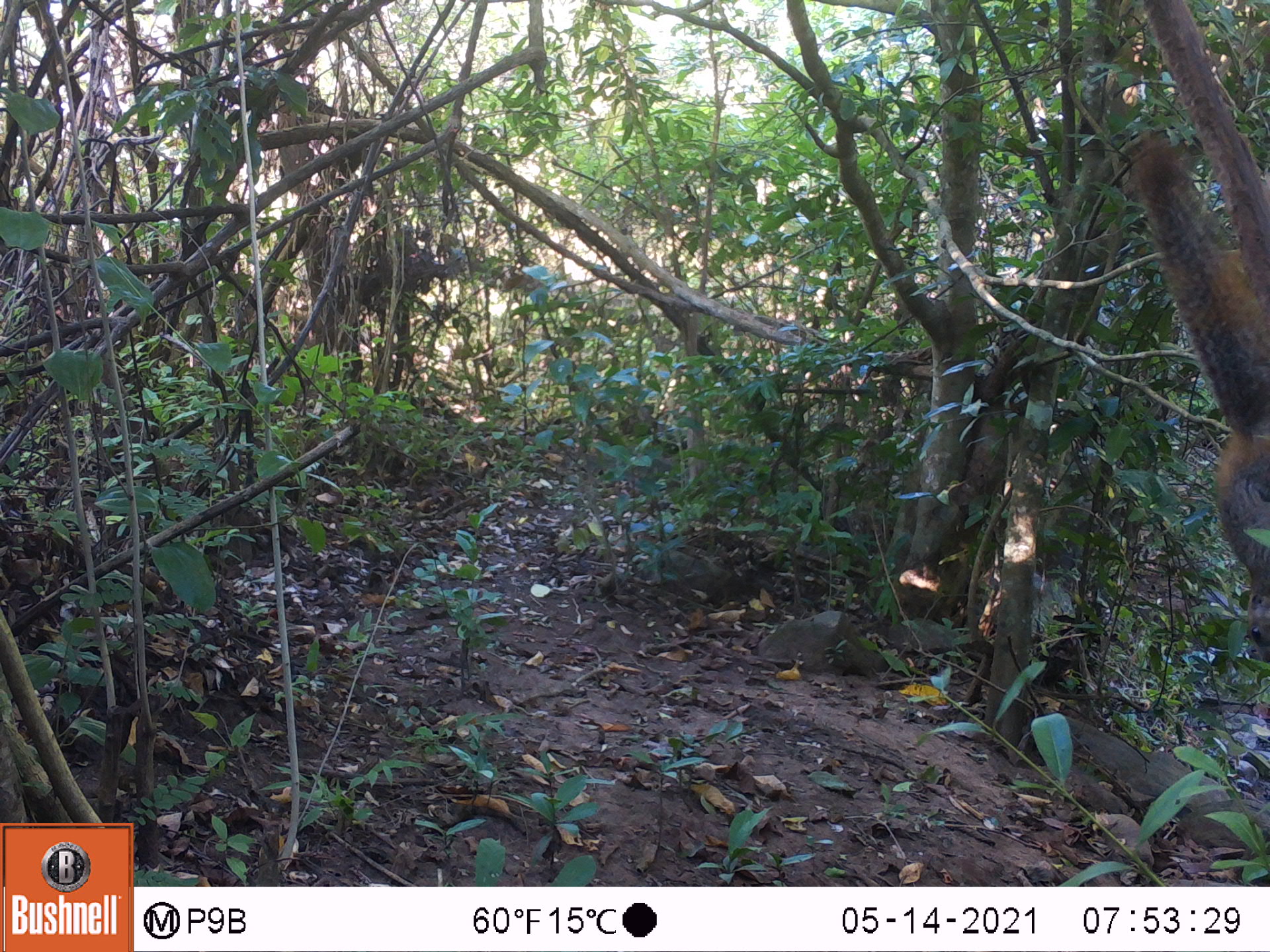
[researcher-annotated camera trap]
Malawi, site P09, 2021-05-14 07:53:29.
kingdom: Animalia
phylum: Chordata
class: Mammalia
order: Rodentia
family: Sciuridae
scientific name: Sciuridae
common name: squirrel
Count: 1.